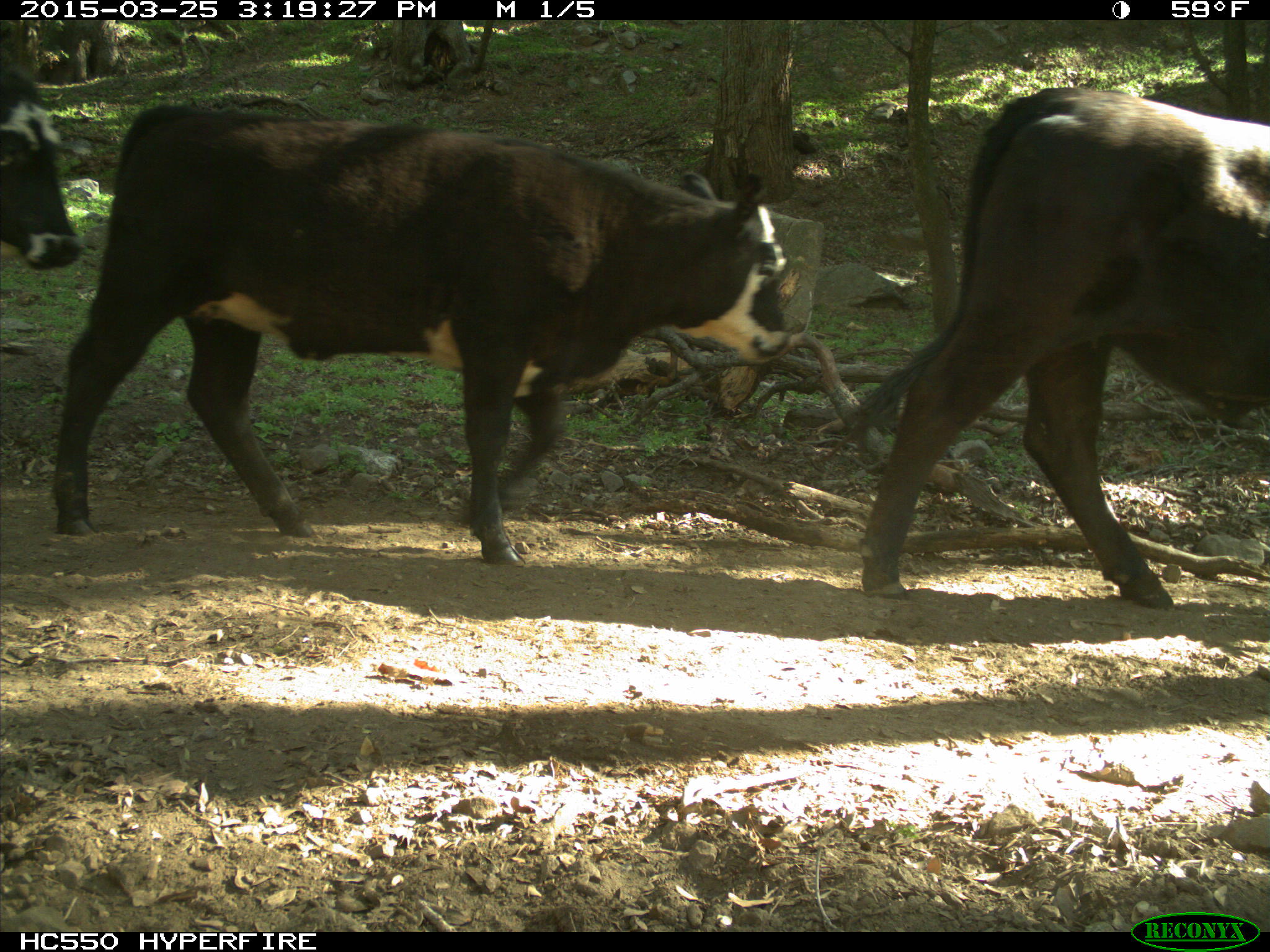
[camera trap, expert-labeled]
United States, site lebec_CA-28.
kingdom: Animalia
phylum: Chordata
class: Mammalia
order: Artiodactyla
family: Bovidae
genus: Bos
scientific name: Bos taurus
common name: domestic cow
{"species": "Bos taurus (domestic cow)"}